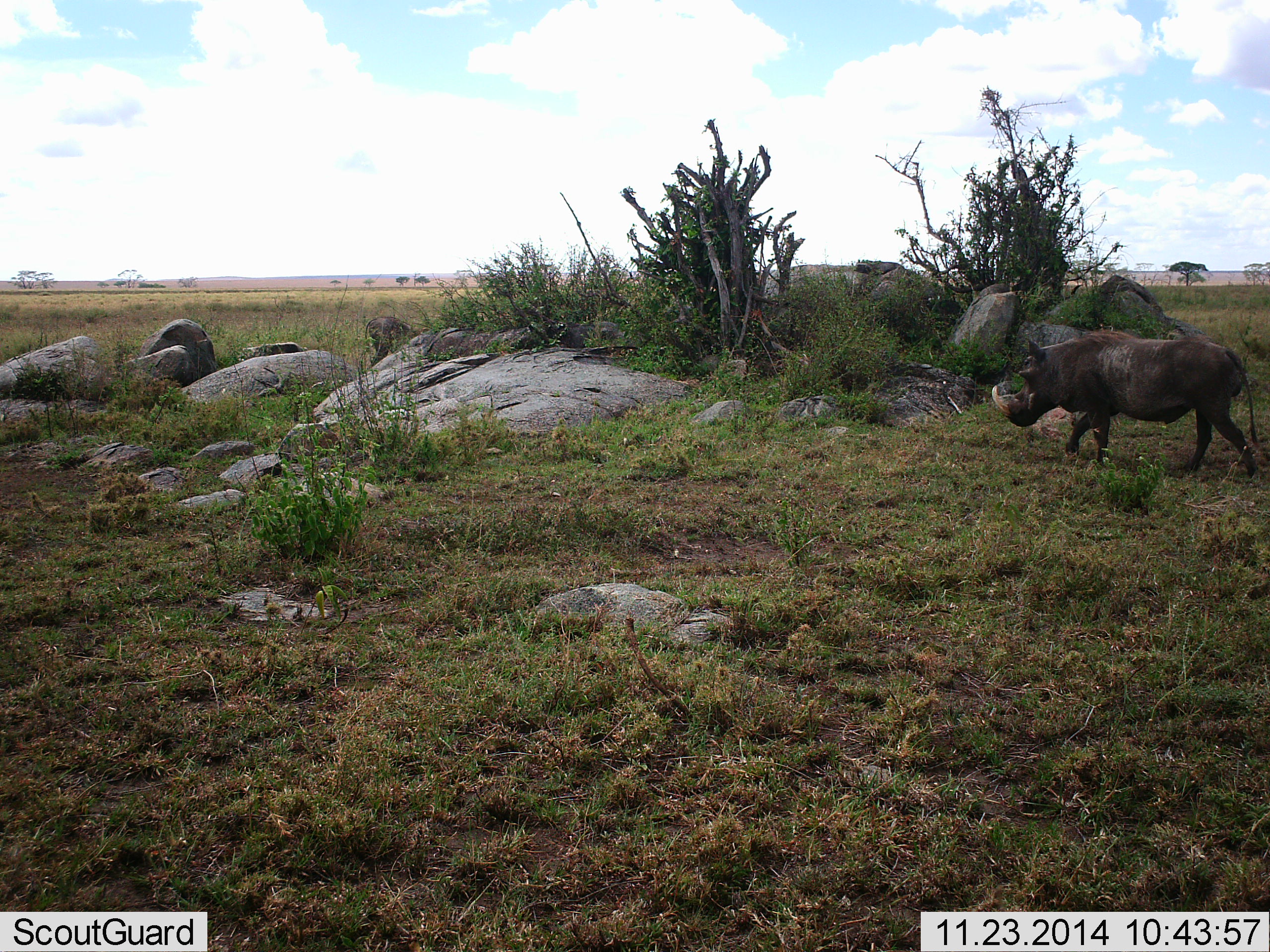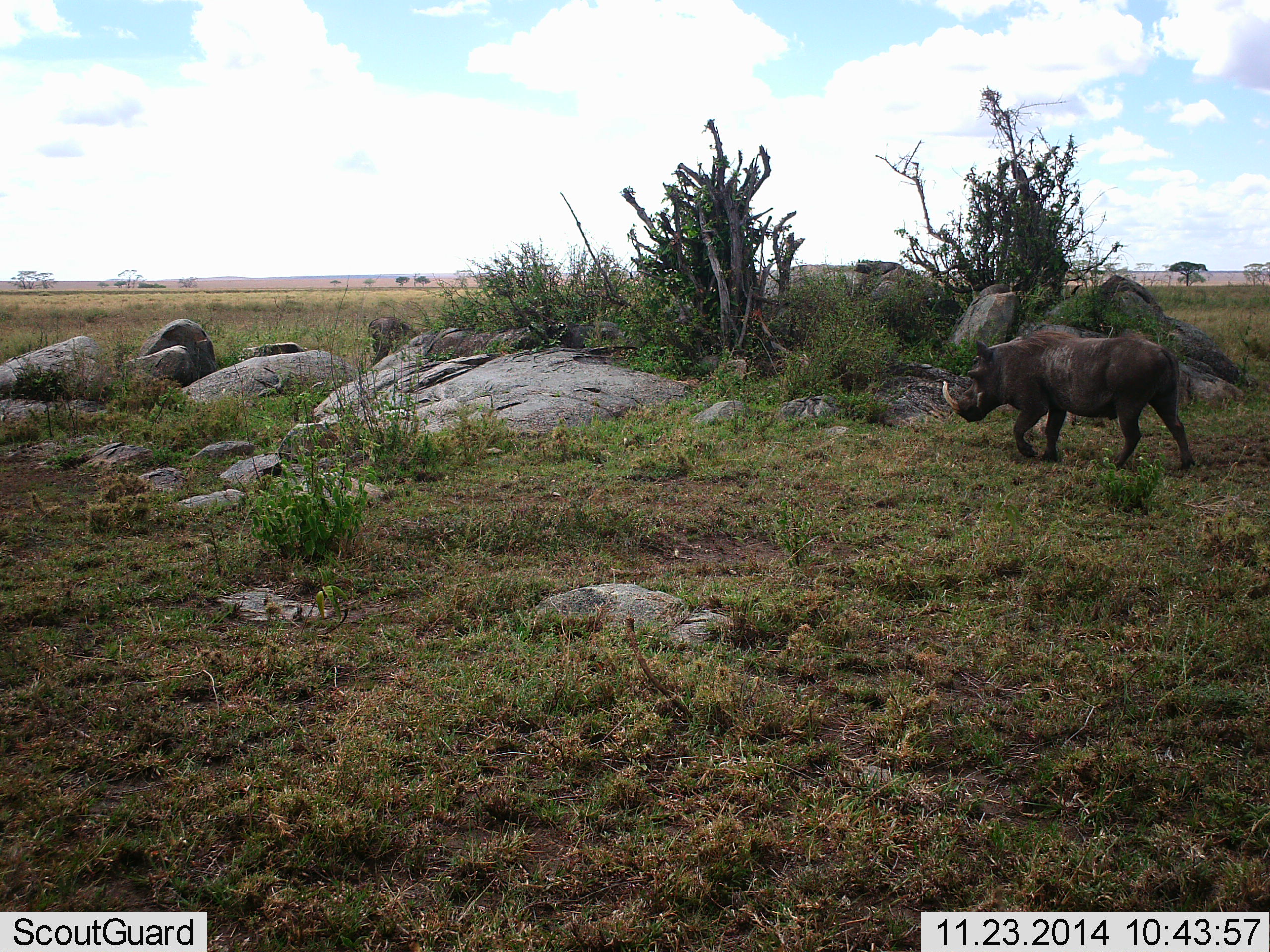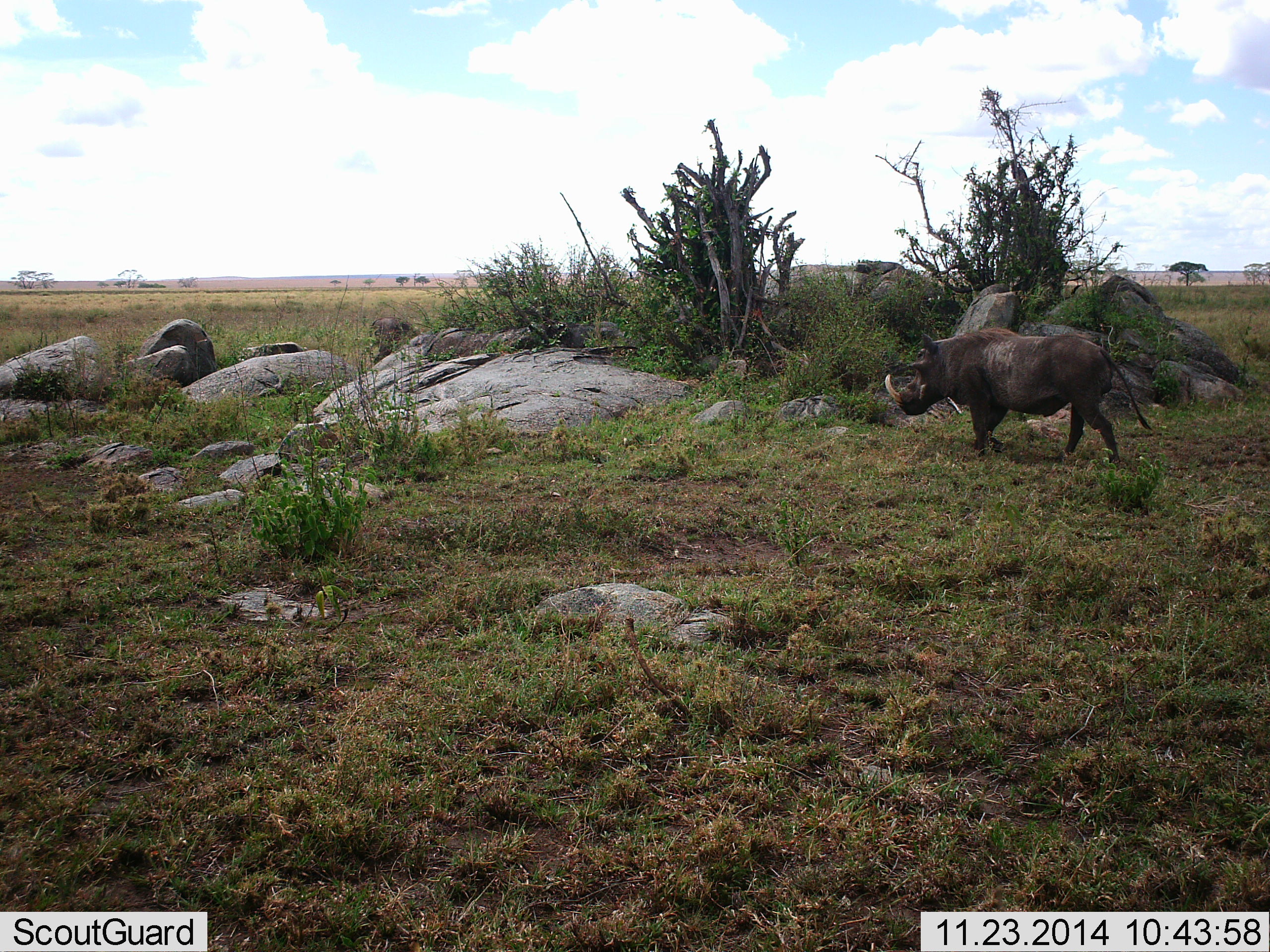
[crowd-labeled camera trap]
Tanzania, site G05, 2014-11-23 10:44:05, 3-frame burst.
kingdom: Animalia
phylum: Chordata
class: Mammalia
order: Artiodactyla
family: Suidae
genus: Phacochoerus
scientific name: Phacochoerus africanus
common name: warthog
Warthog (Phacochoerus africanus), count 1. Behavior (volunteer vote fractions): standing 10%, resting 0%, moving 100%, interacting 0%. Young present (vote fraction): 0%. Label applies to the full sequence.